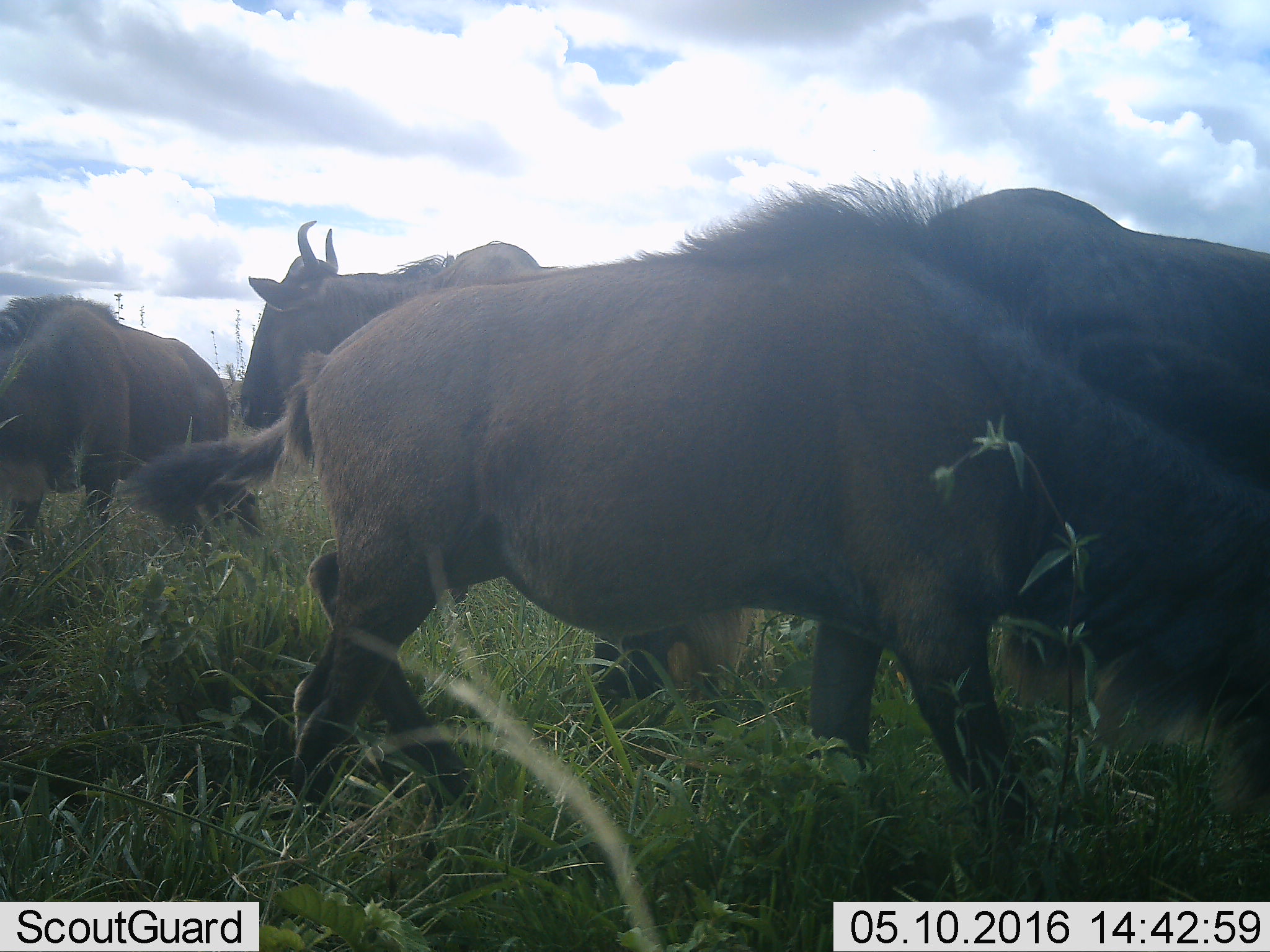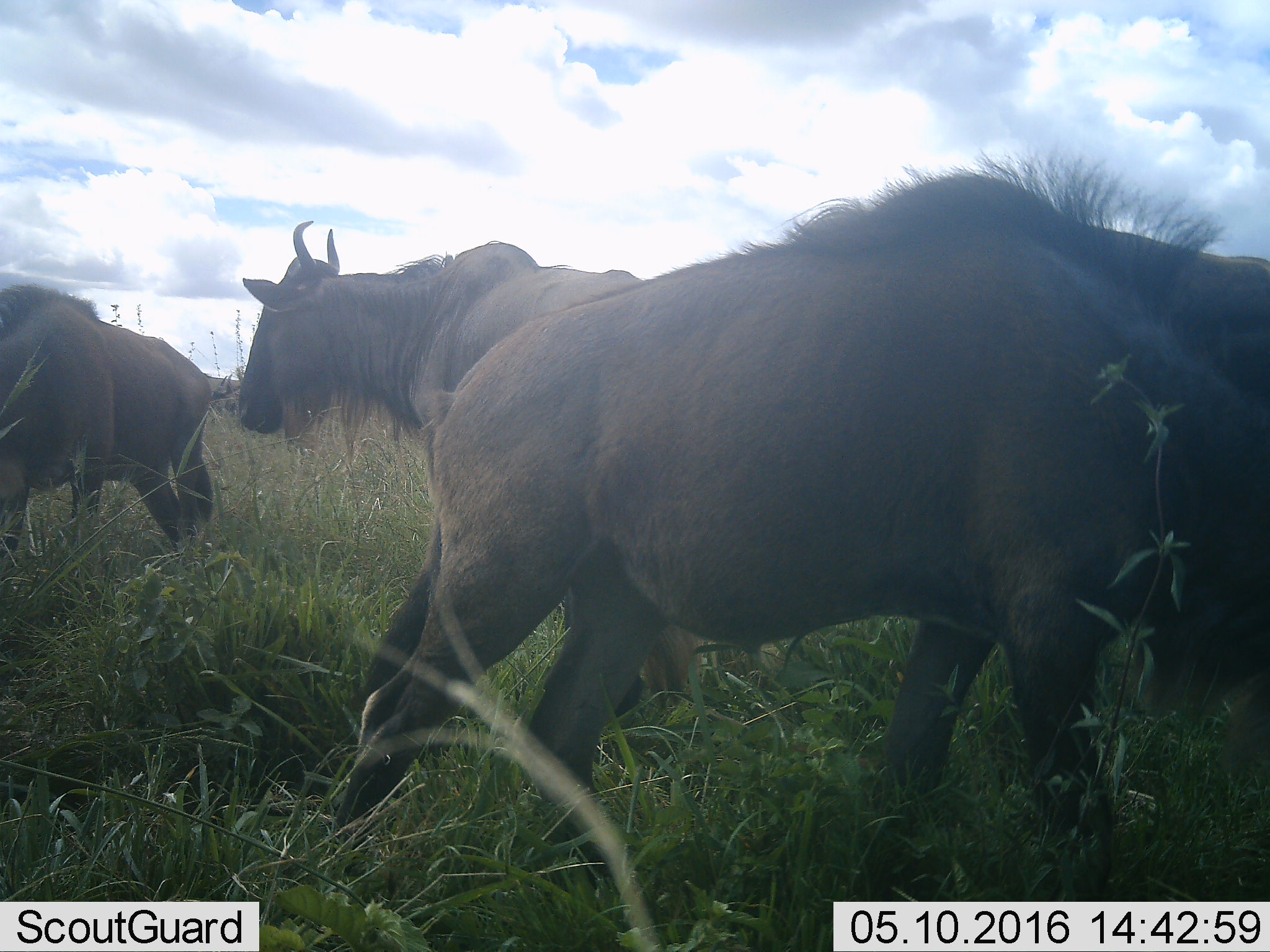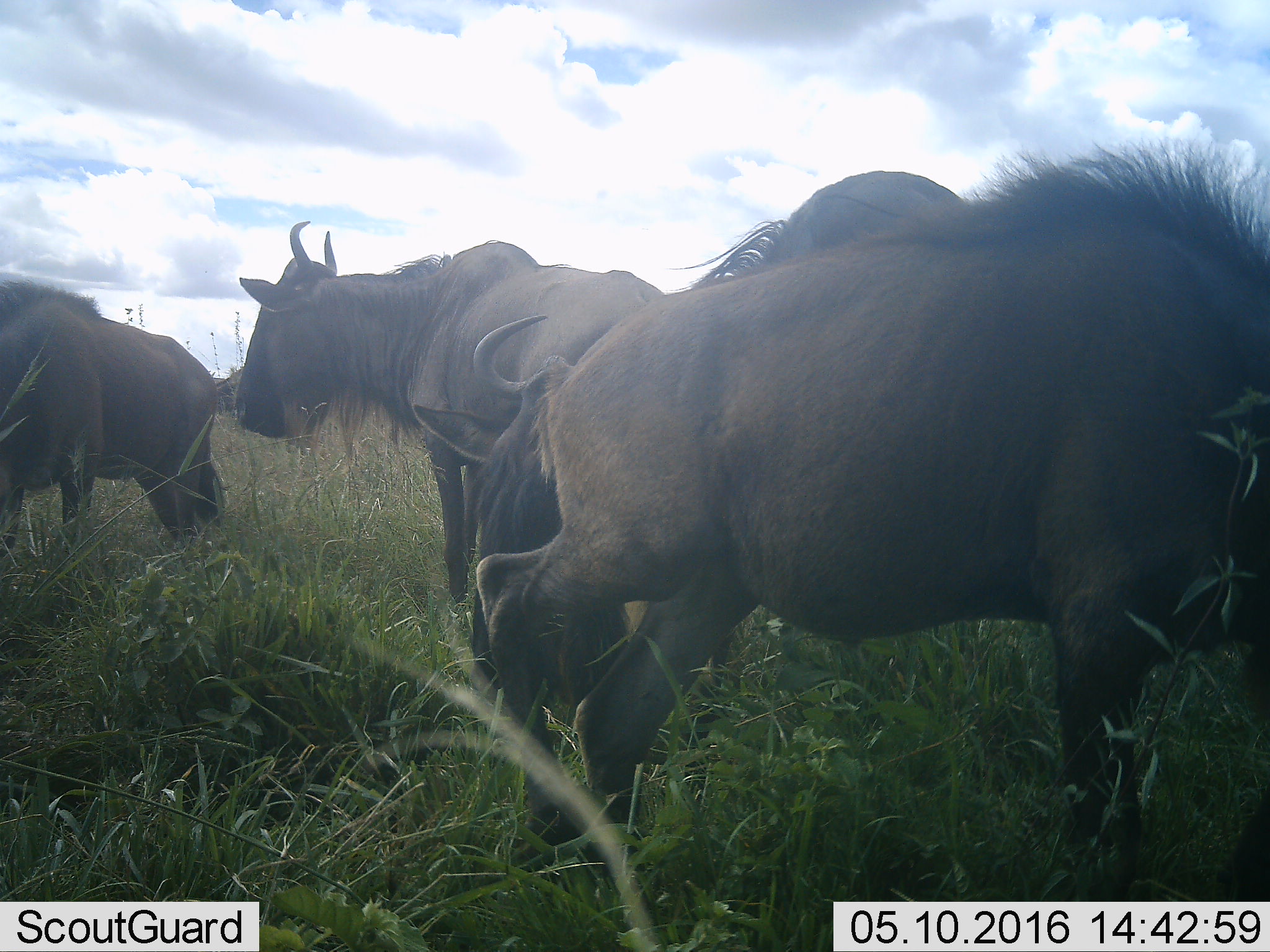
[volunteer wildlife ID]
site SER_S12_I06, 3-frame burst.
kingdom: Animalia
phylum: Chordata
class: Mammalia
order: Artiodactyla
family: Bovidae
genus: Connochaetes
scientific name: Connochaetes taurinus taurinus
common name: blue wildebeest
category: wildebeestblue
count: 4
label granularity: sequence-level